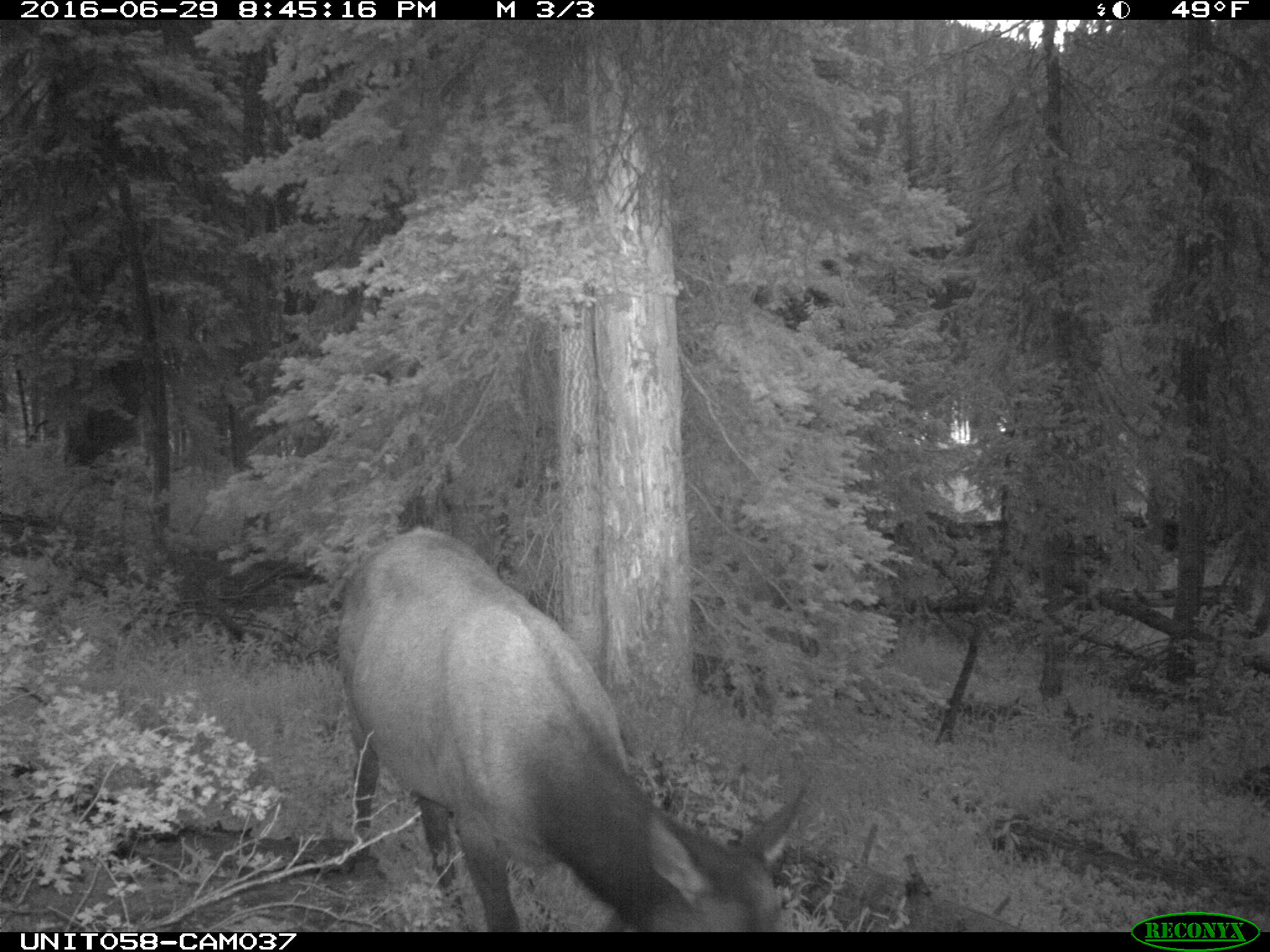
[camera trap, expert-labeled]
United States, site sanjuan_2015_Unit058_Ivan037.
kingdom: Animalia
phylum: Chordata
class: Mammalia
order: Artiodactyla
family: Cervidae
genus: Cervus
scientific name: Cervus elaphus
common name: red deer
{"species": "Cervus elaphus (red deer)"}